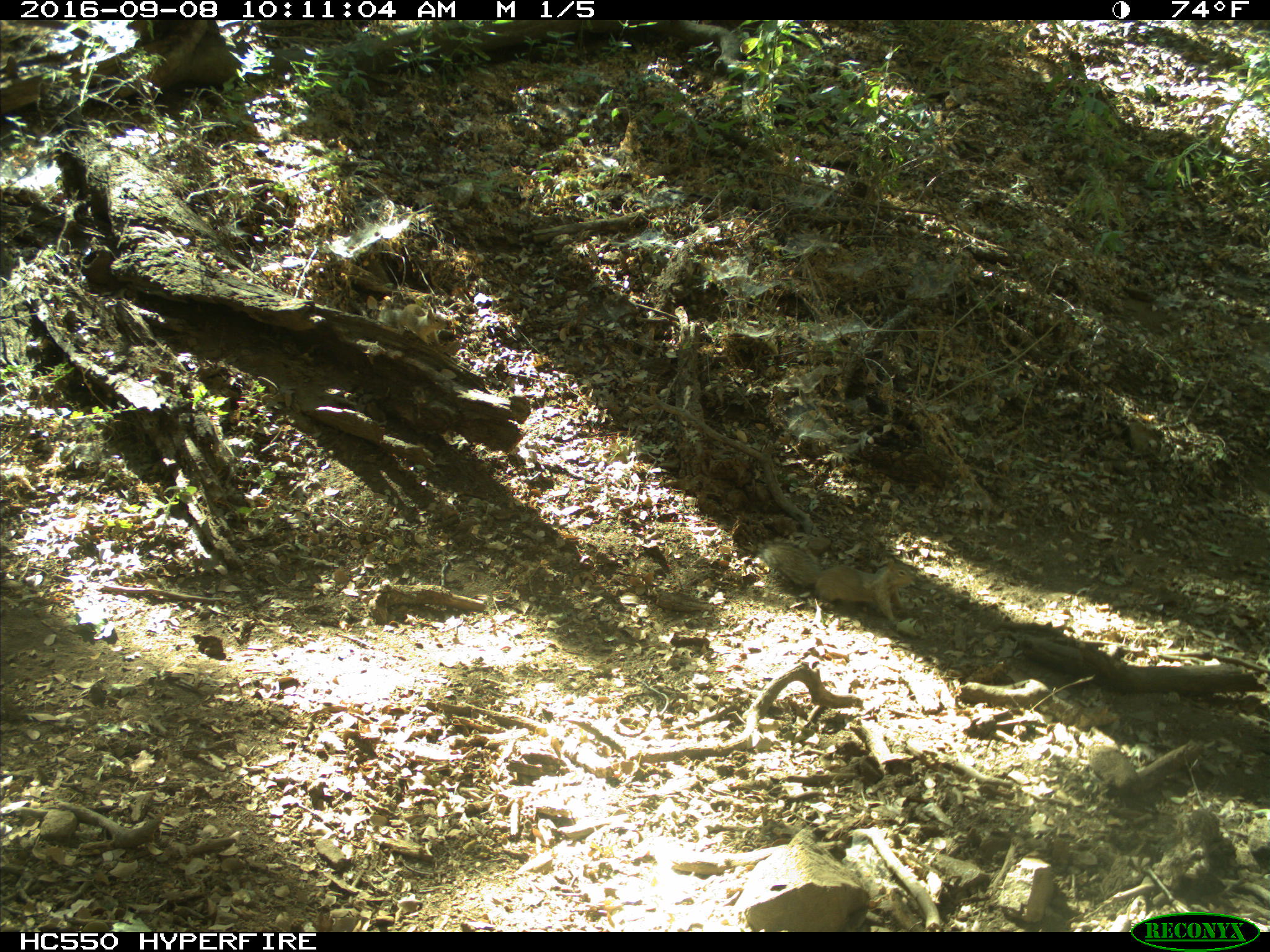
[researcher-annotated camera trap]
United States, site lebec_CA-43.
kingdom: Animalia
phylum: Chordata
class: Mammalia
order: Rodentia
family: Sciuridae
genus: Otospermophilus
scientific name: Otospermophilus beecheyi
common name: california ground squirrel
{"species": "Otospermophilus beecheyi (california ground squirrel)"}